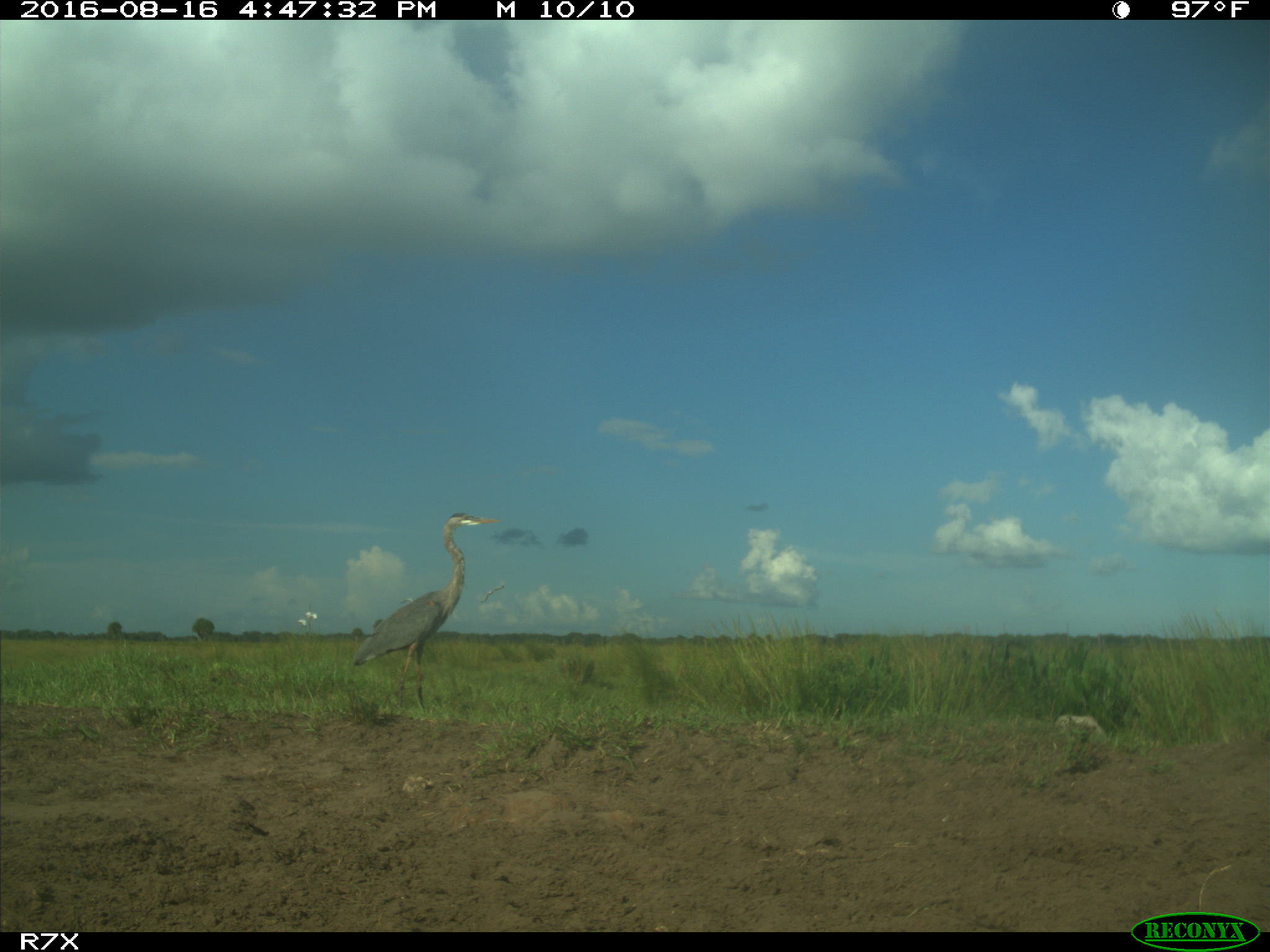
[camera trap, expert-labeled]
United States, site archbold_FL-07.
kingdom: Animalia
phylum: Chordata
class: Aves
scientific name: Aves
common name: birds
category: unidentified bird